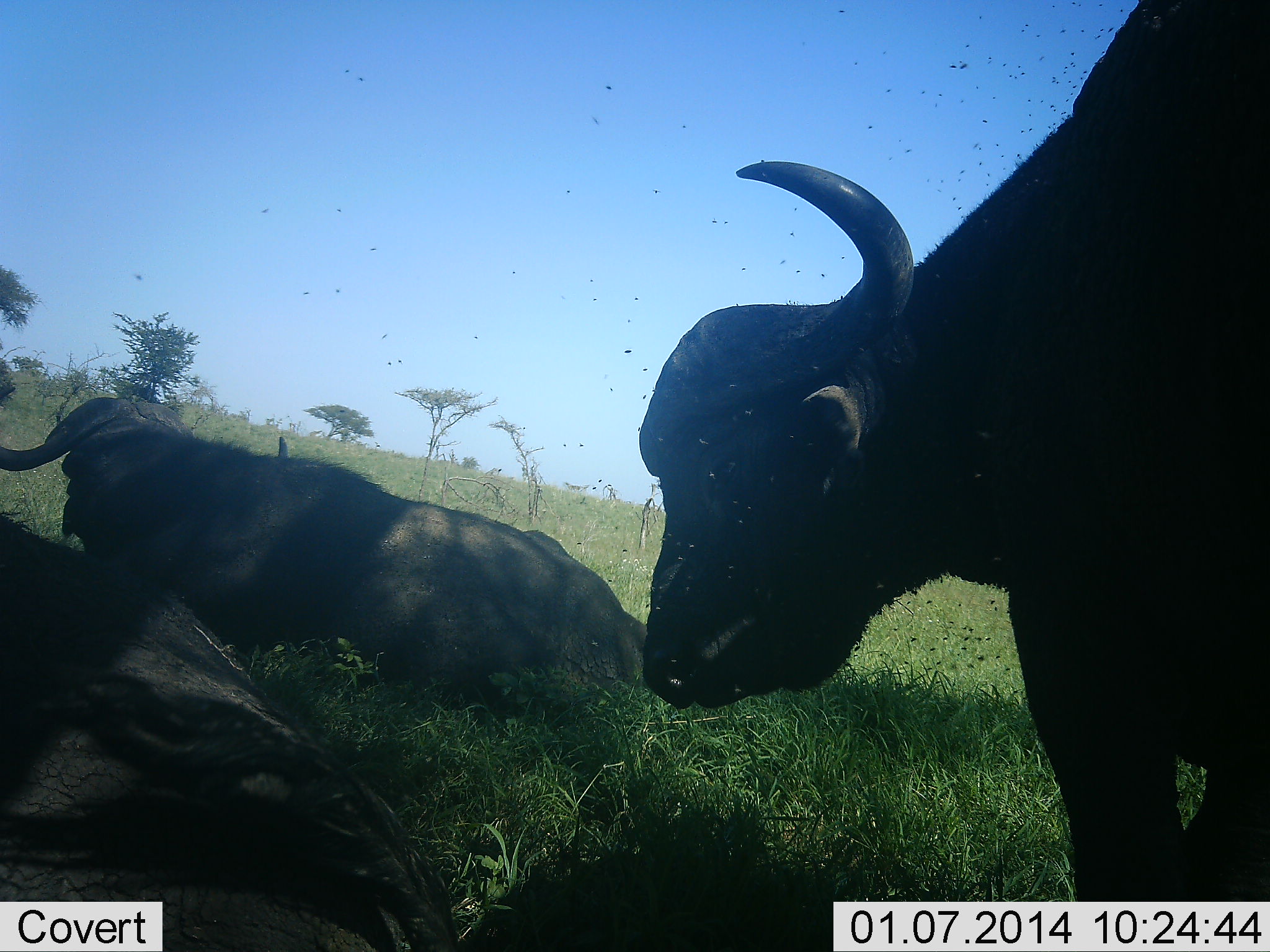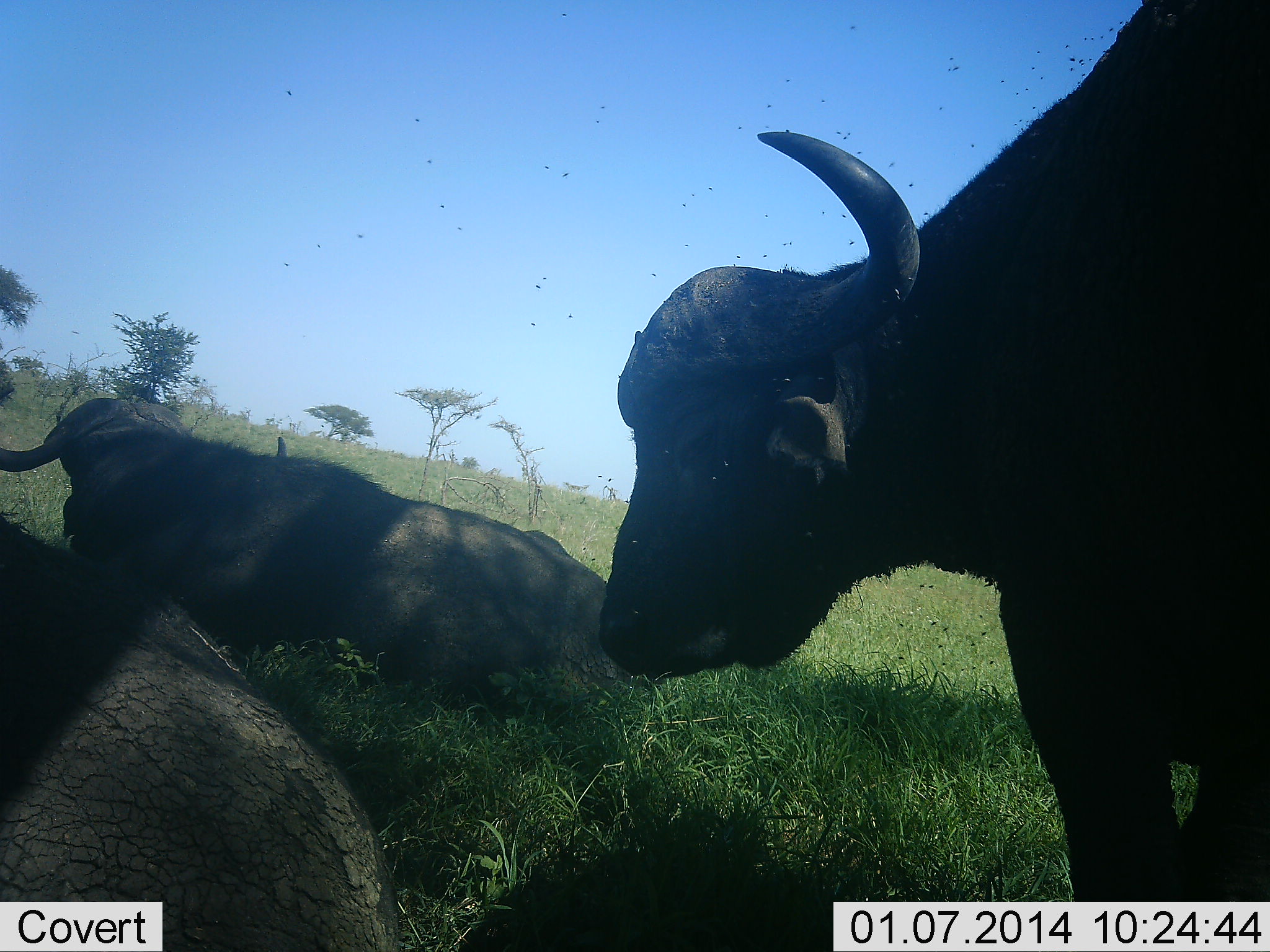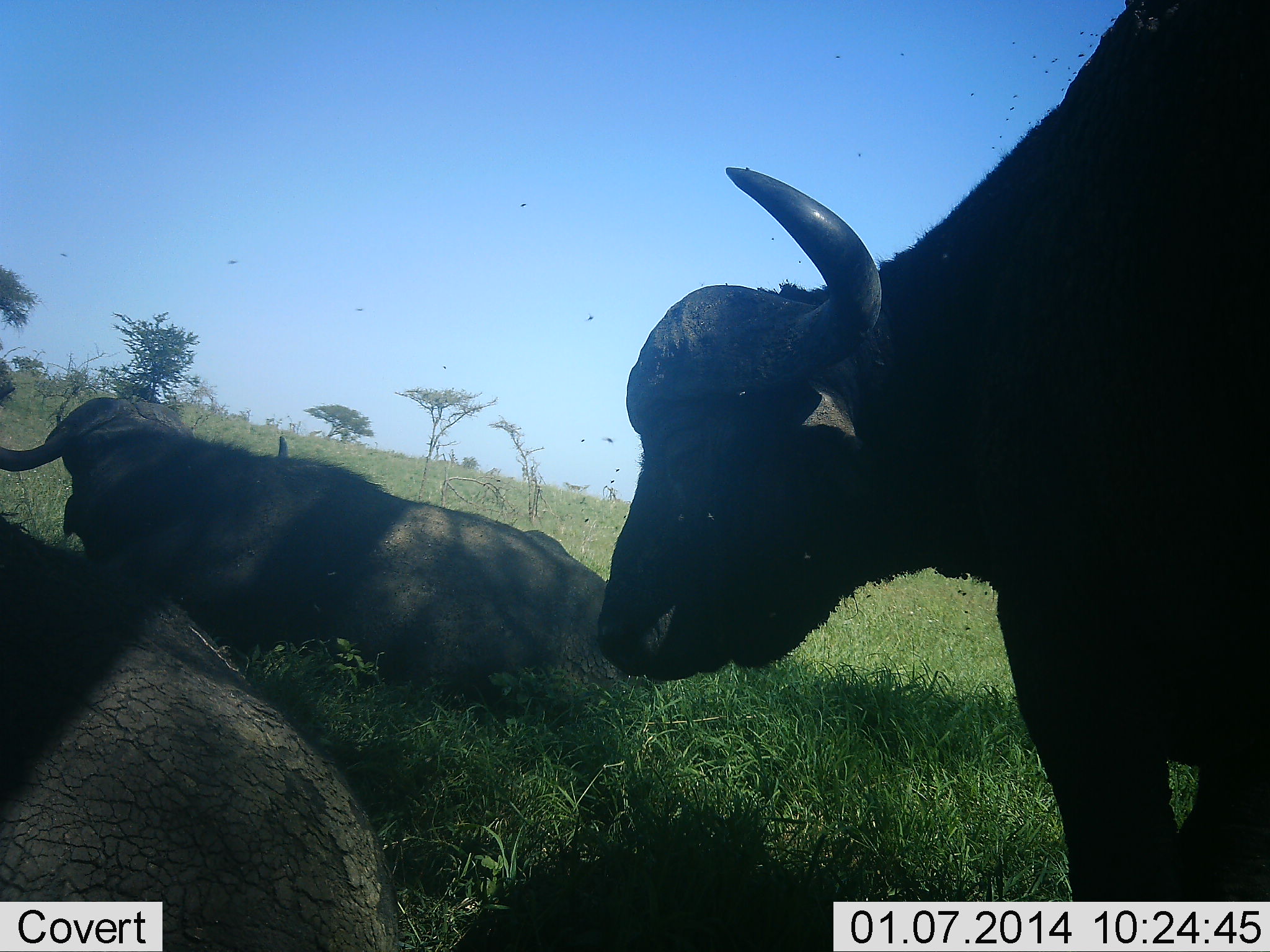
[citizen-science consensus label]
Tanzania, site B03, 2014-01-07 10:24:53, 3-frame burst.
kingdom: Animalia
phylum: Chordata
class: Mammalia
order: Artiodactyla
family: Bovidae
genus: Syncerus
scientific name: Syncerus caffer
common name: cape buffalo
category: buffalo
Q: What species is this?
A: Buffalo (cape buffalo) (Syncerus caffer).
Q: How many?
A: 3.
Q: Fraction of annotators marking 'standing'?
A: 58%.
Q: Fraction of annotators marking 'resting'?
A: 100%.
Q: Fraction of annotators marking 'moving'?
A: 8%.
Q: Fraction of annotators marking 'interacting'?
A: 8%.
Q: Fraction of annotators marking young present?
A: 0%.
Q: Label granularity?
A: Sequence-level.